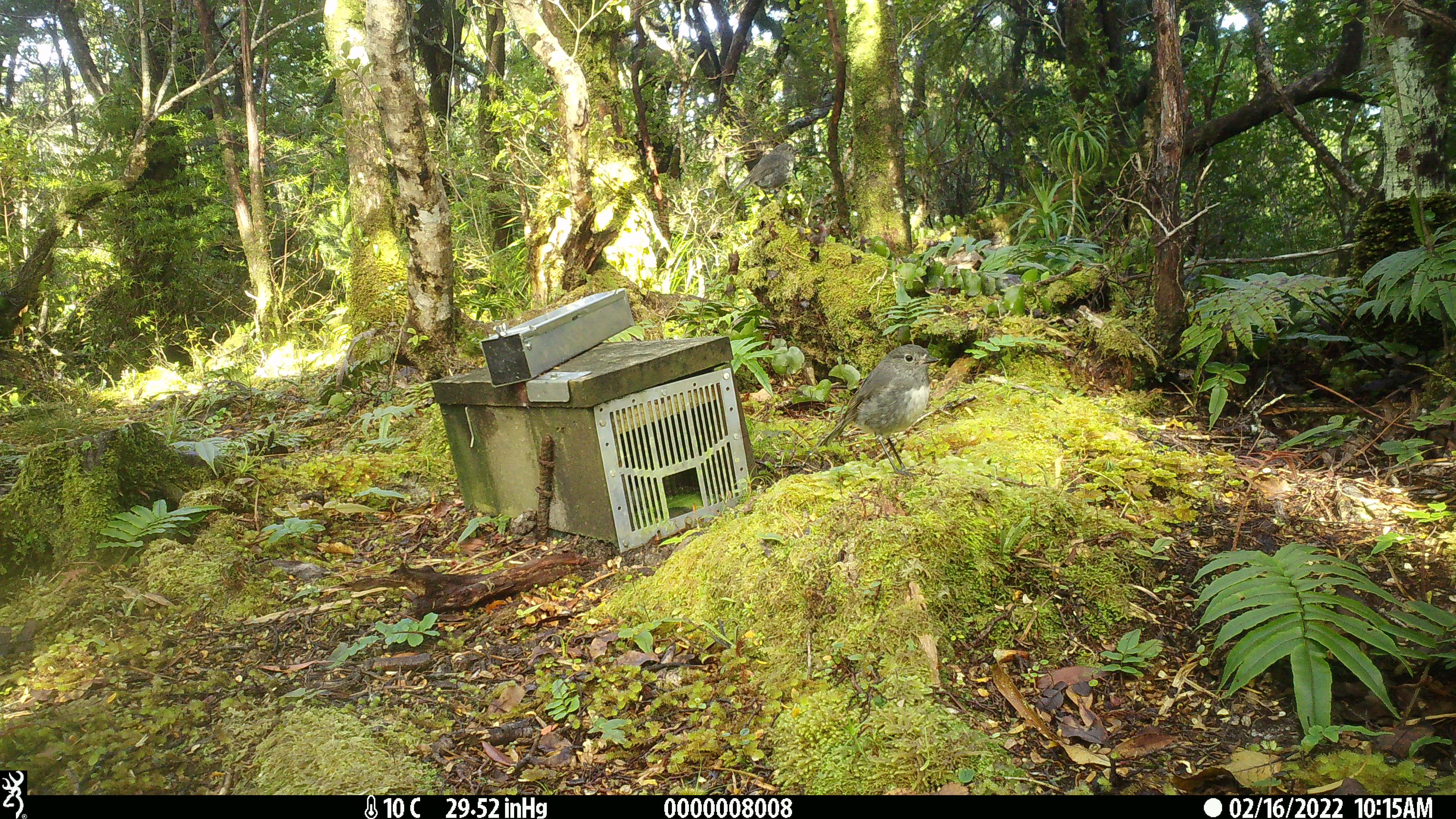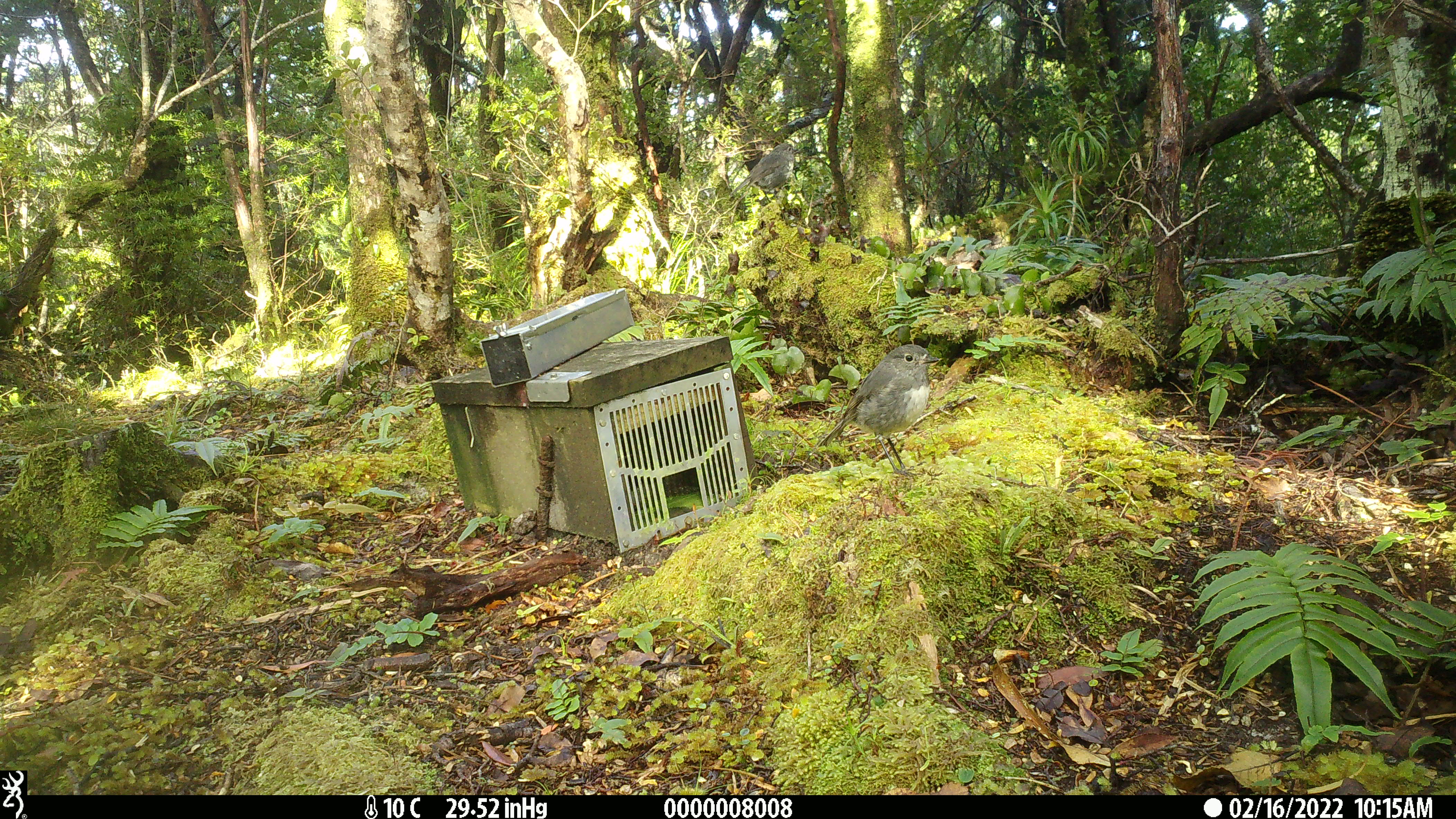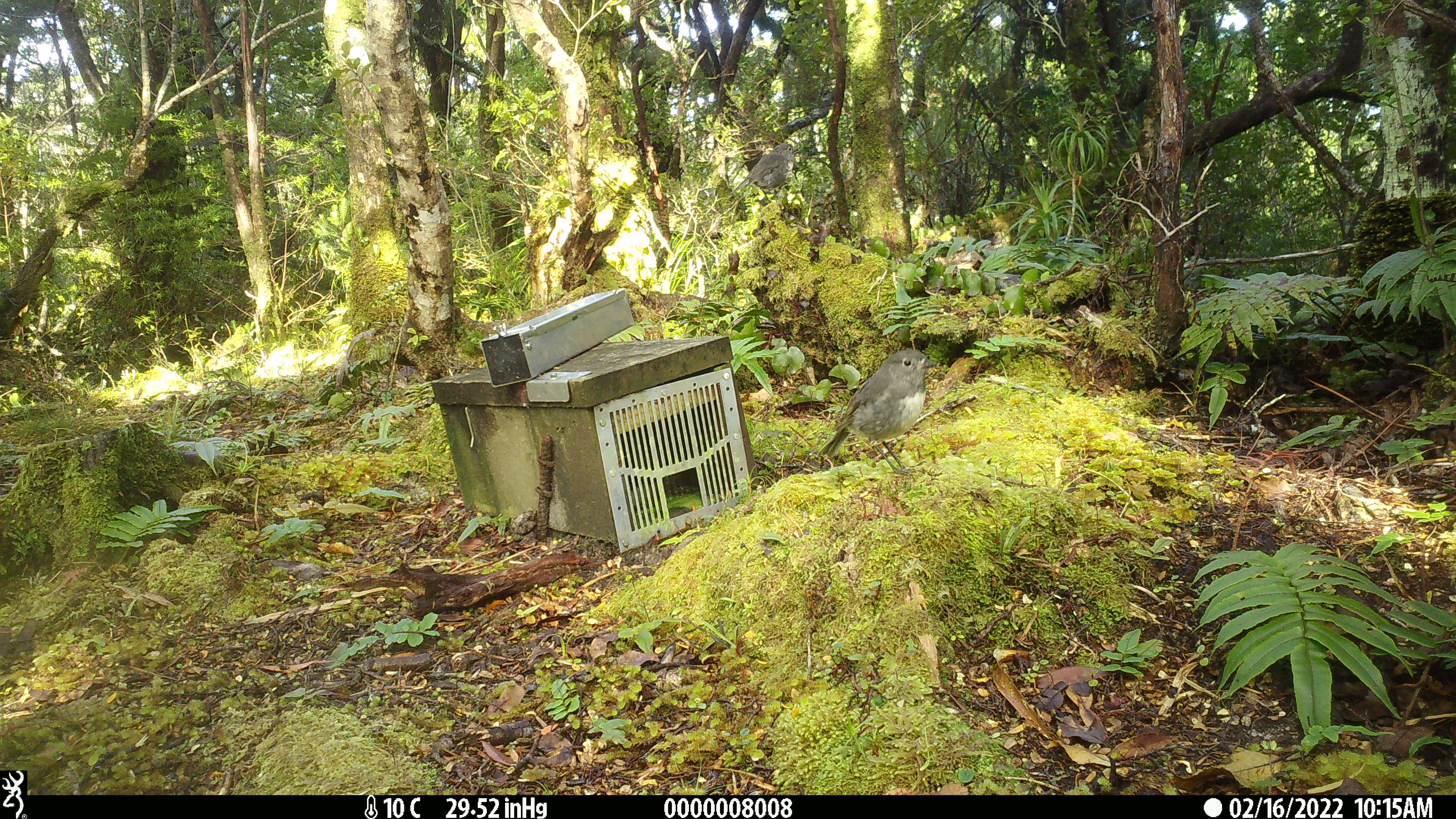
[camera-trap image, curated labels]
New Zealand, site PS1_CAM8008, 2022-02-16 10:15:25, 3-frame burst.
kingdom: Animalia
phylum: Chordata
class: Aves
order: Passeriformes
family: Petroicidae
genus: Petroica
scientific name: Petroica australis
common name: new zealand robin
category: robin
Robin (new zealand robin) (Petroica australis).